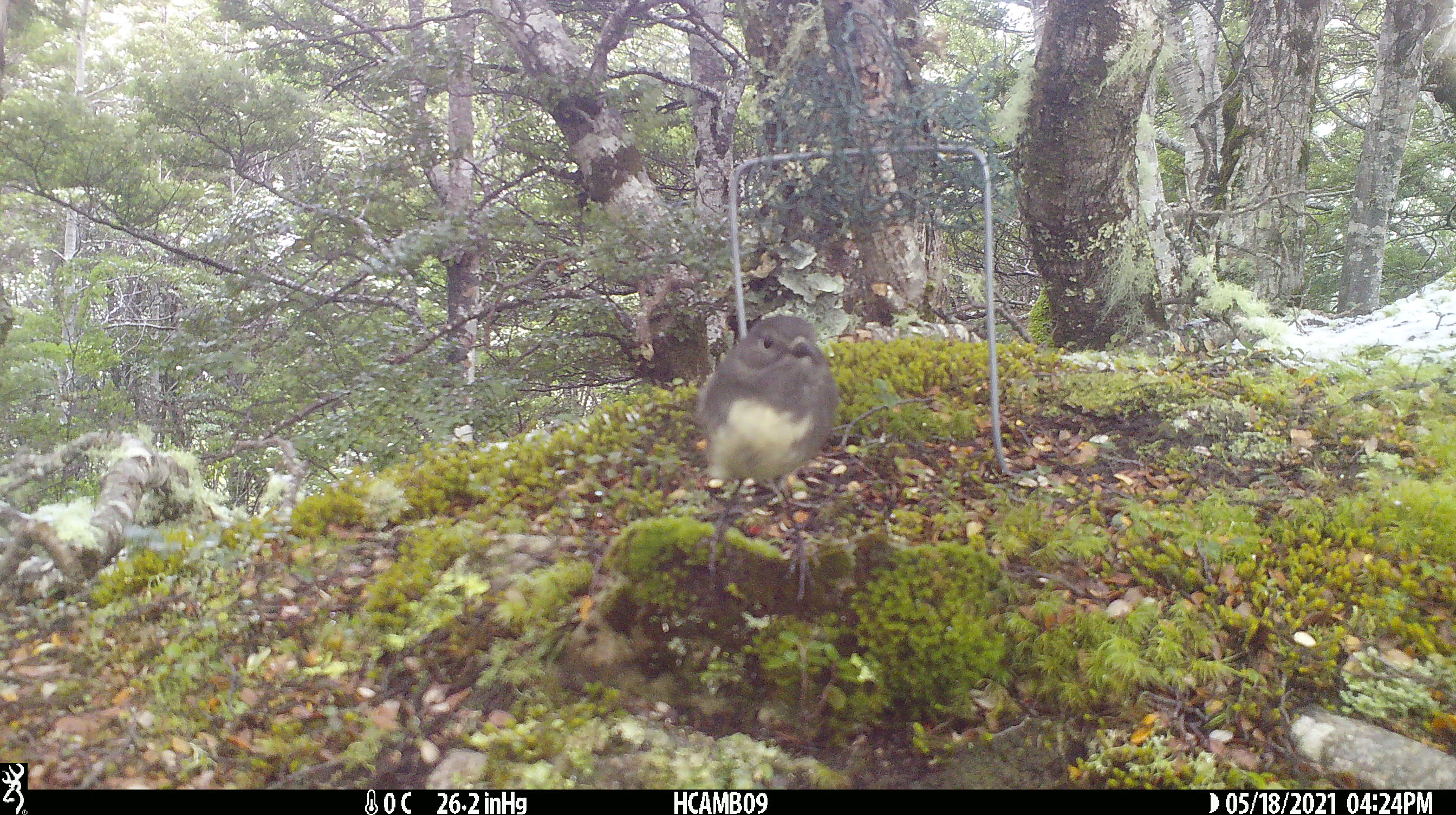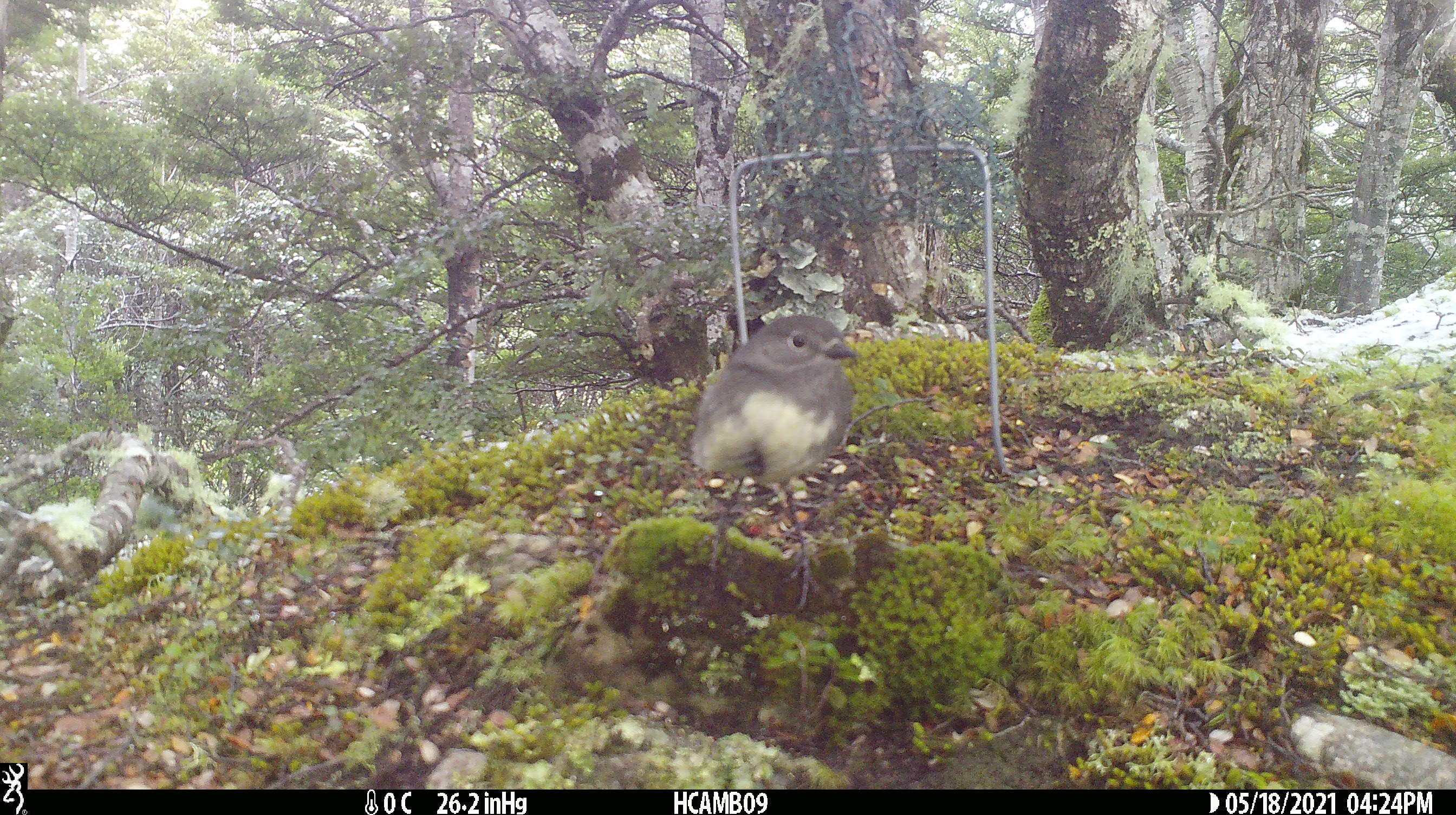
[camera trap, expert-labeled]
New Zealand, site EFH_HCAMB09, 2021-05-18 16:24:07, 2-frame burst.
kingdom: Animalia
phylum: Chordata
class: Aves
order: Passeriformes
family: Petroicidae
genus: Petroica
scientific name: Petroica australis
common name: new zealand robin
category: robin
Robin (new zealand robin) (Petroica australis).